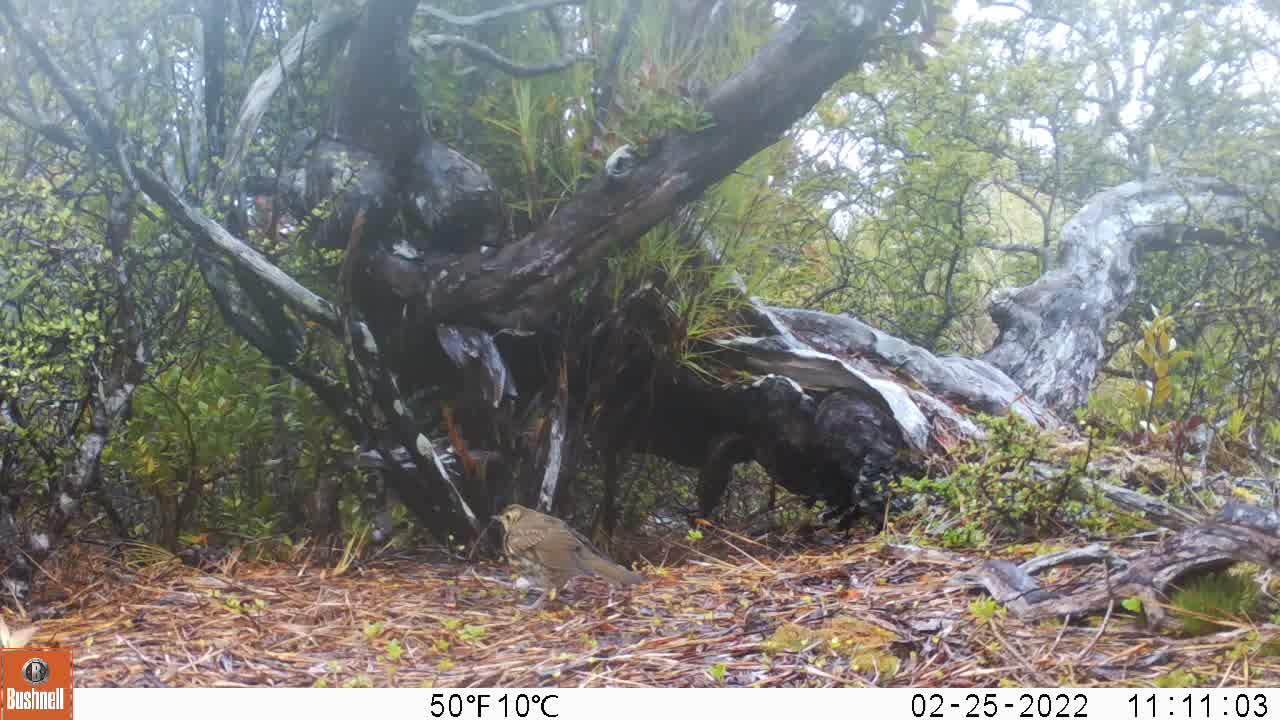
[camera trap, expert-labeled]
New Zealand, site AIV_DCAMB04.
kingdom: Animalia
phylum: Chordata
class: Aves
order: Passeriformes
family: Turdidae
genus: Turdus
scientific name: Turdus philomelos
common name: song thrush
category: thrush